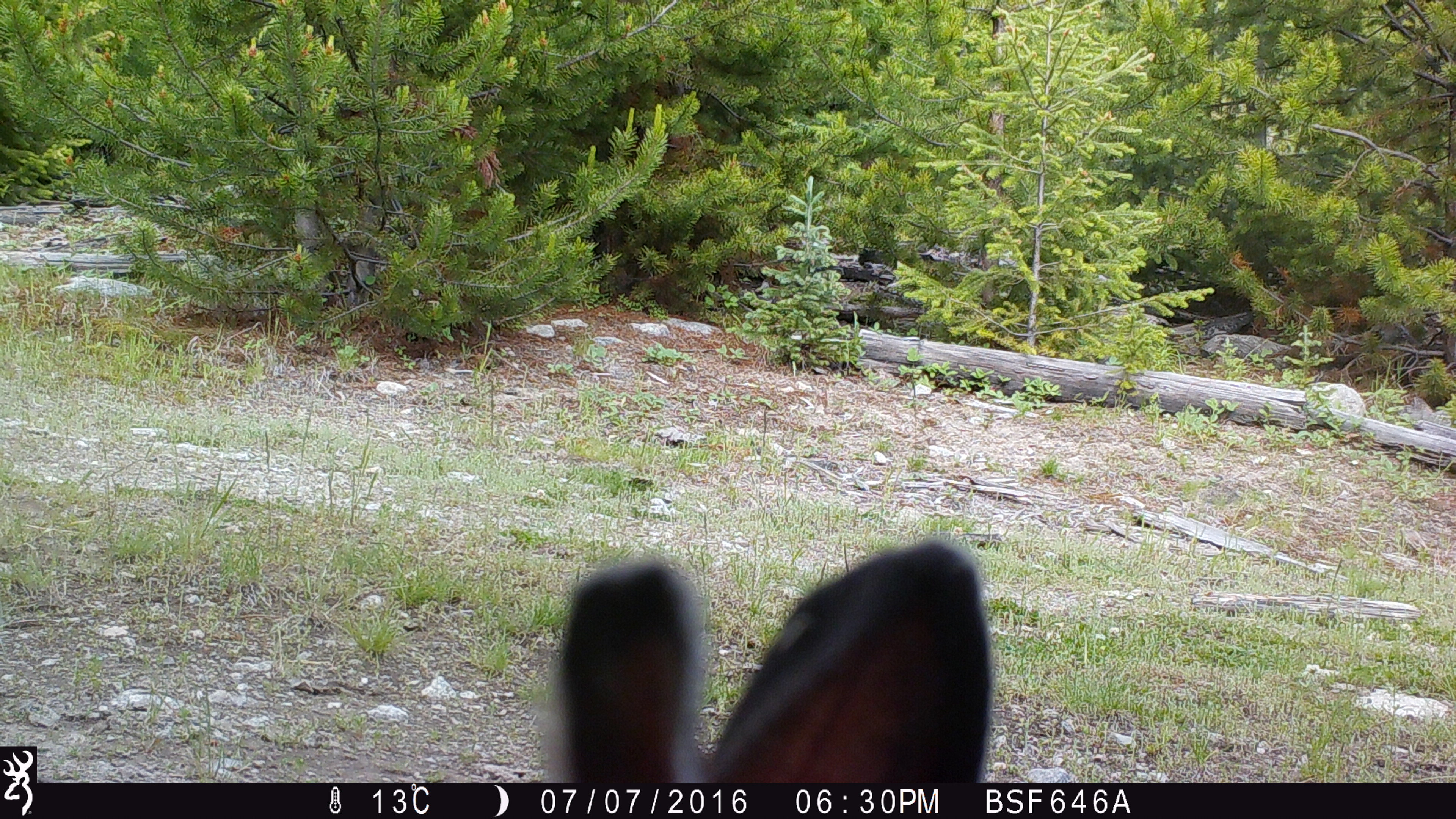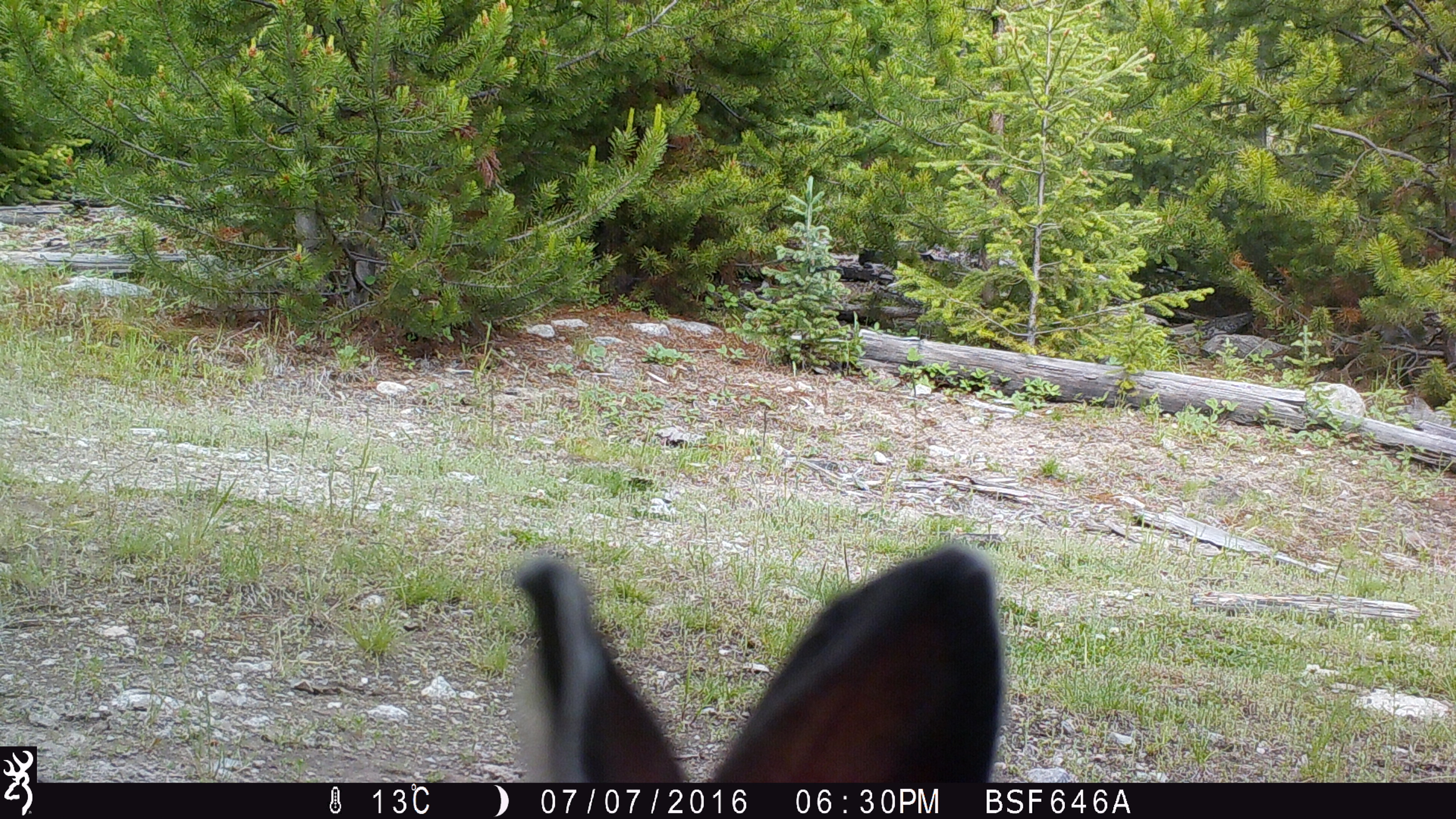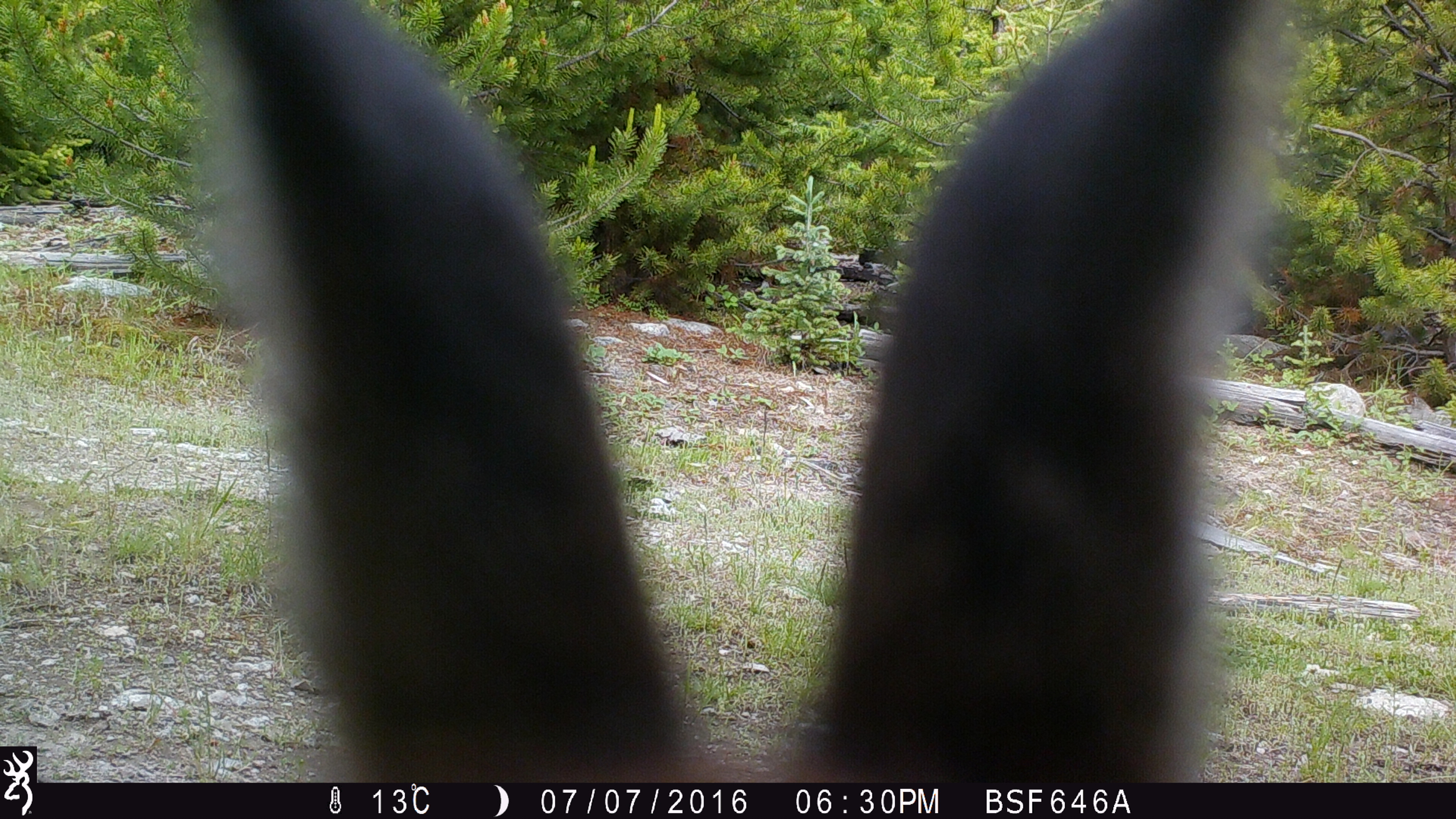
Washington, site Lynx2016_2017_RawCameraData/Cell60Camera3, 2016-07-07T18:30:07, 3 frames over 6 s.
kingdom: Animalia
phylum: Chordata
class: Mammalia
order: Lagomorpha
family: Leporidae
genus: Lepus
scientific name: Lepus americanus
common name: snowshoe hare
Lepus americanus (snowshoe hare). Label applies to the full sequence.